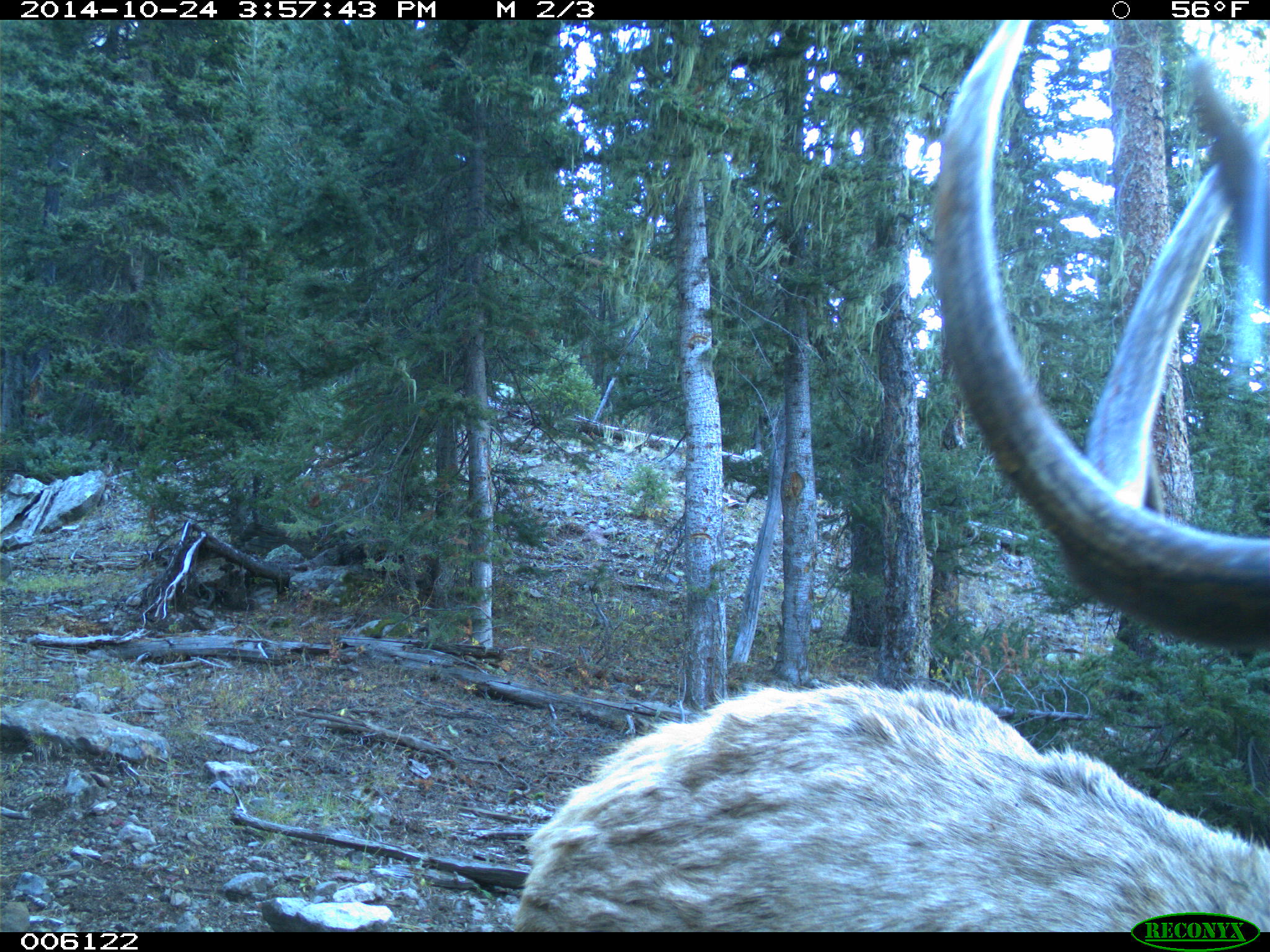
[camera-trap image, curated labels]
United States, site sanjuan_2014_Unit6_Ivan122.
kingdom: Animalia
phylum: Chordata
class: Mammalia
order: Artiodactyla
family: Cervidae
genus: Cervus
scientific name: Cervus elaphus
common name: red deer